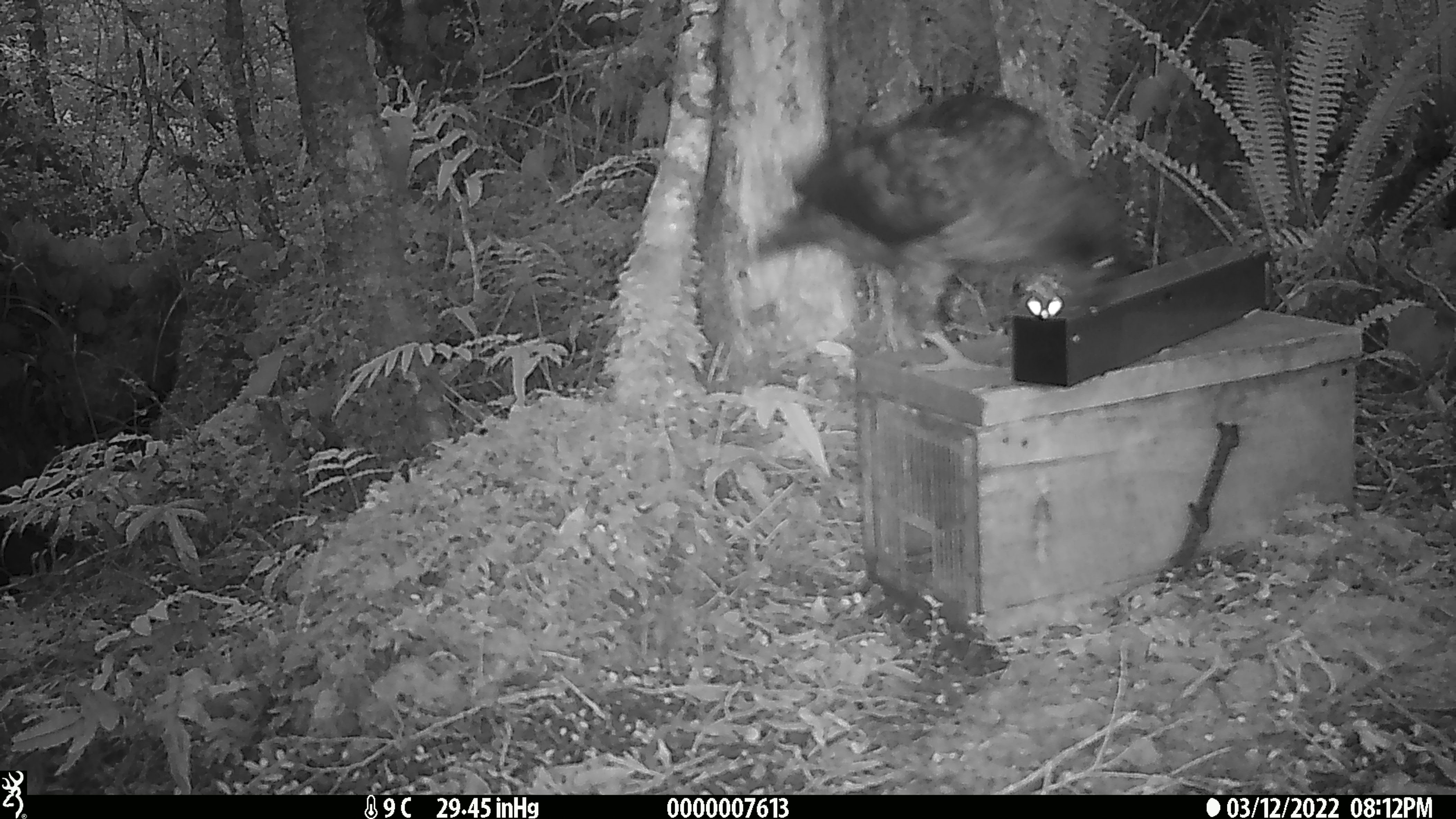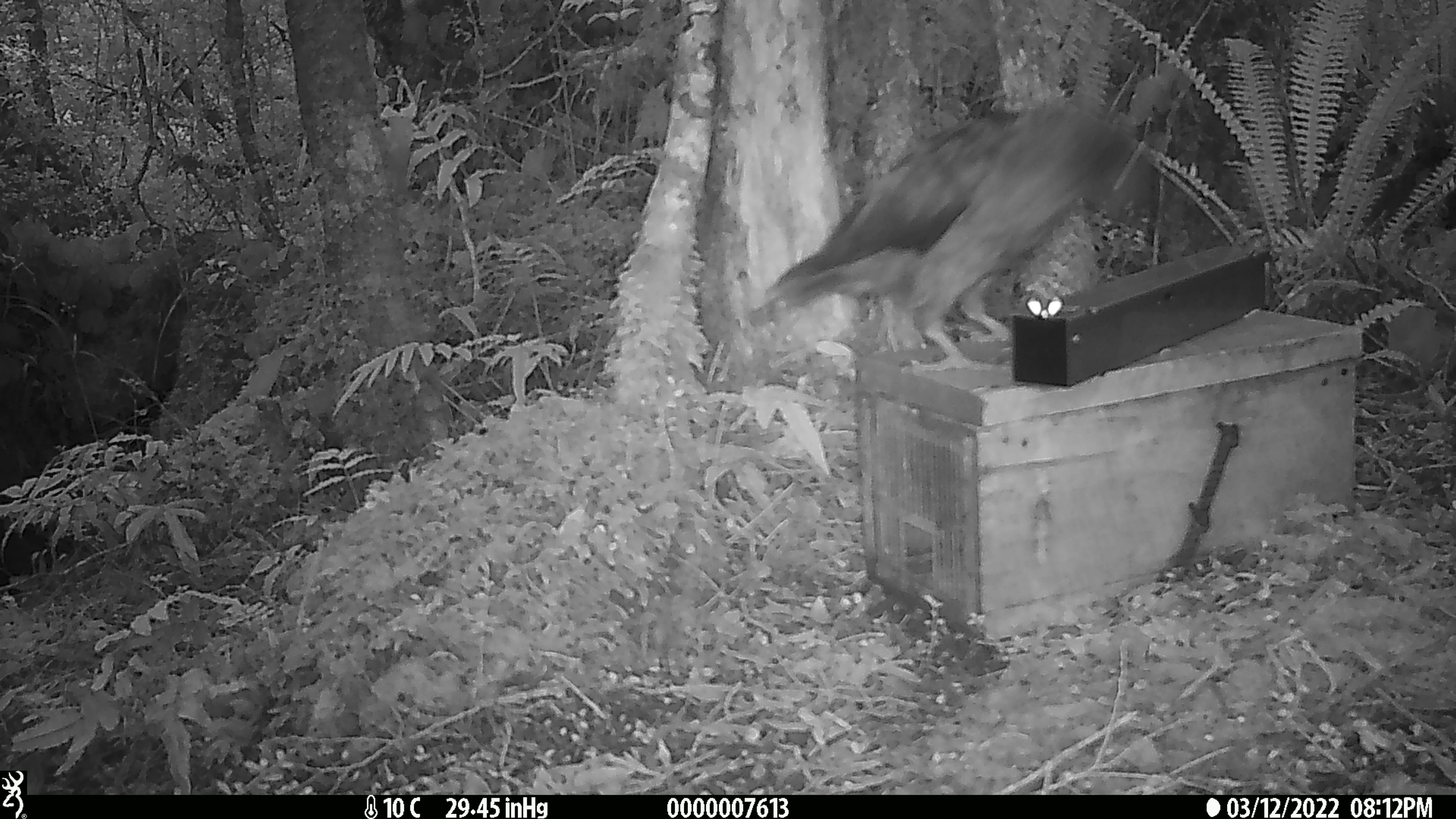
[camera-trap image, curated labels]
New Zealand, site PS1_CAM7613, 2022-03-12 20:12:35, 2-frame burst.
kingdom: Animalia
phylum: Chordata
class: Aves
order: Psittaciformes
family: Strigopidae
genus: Nestor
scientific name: Nestor notabilis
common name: kea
Kea (Nestor notabilis).